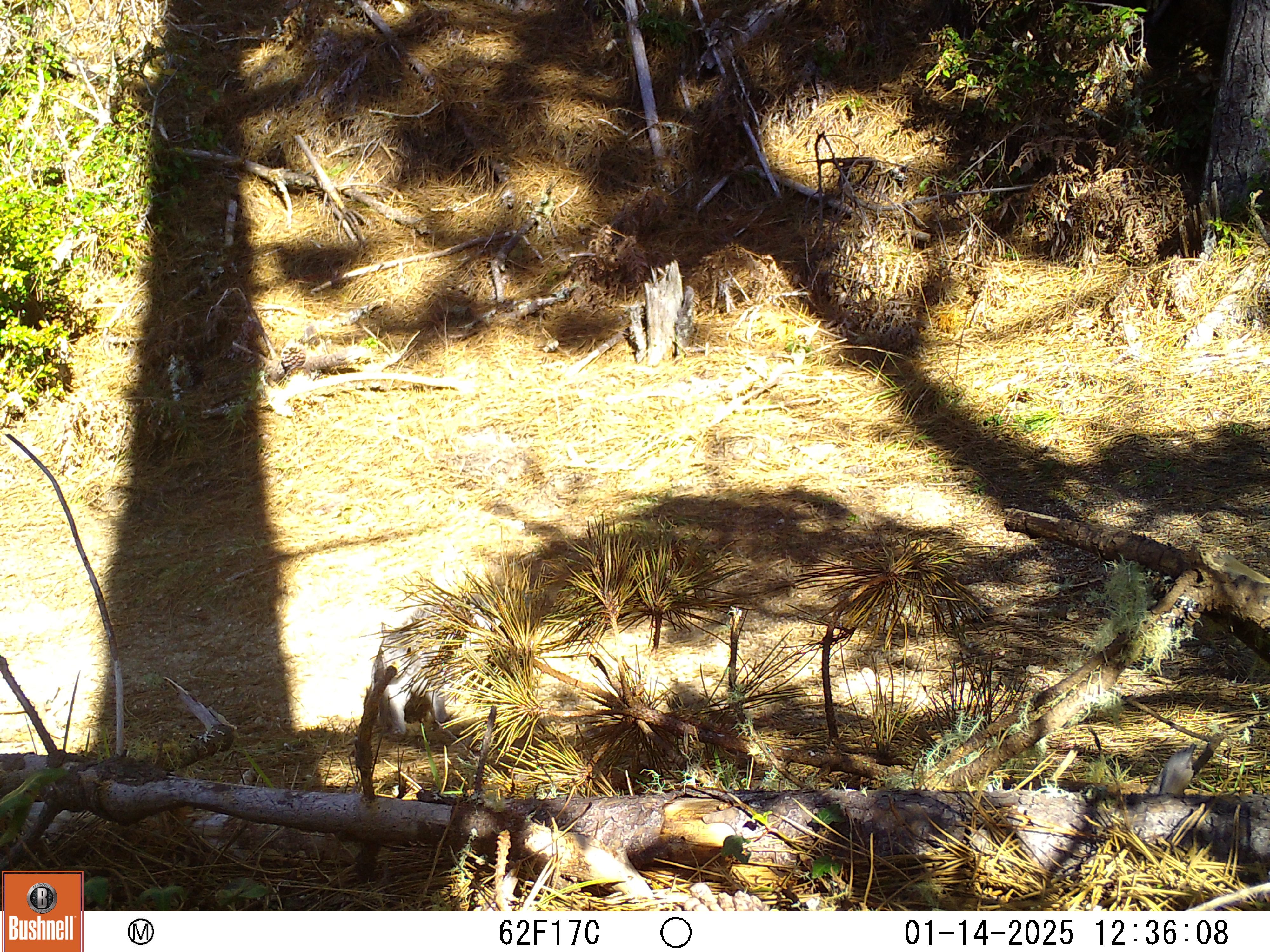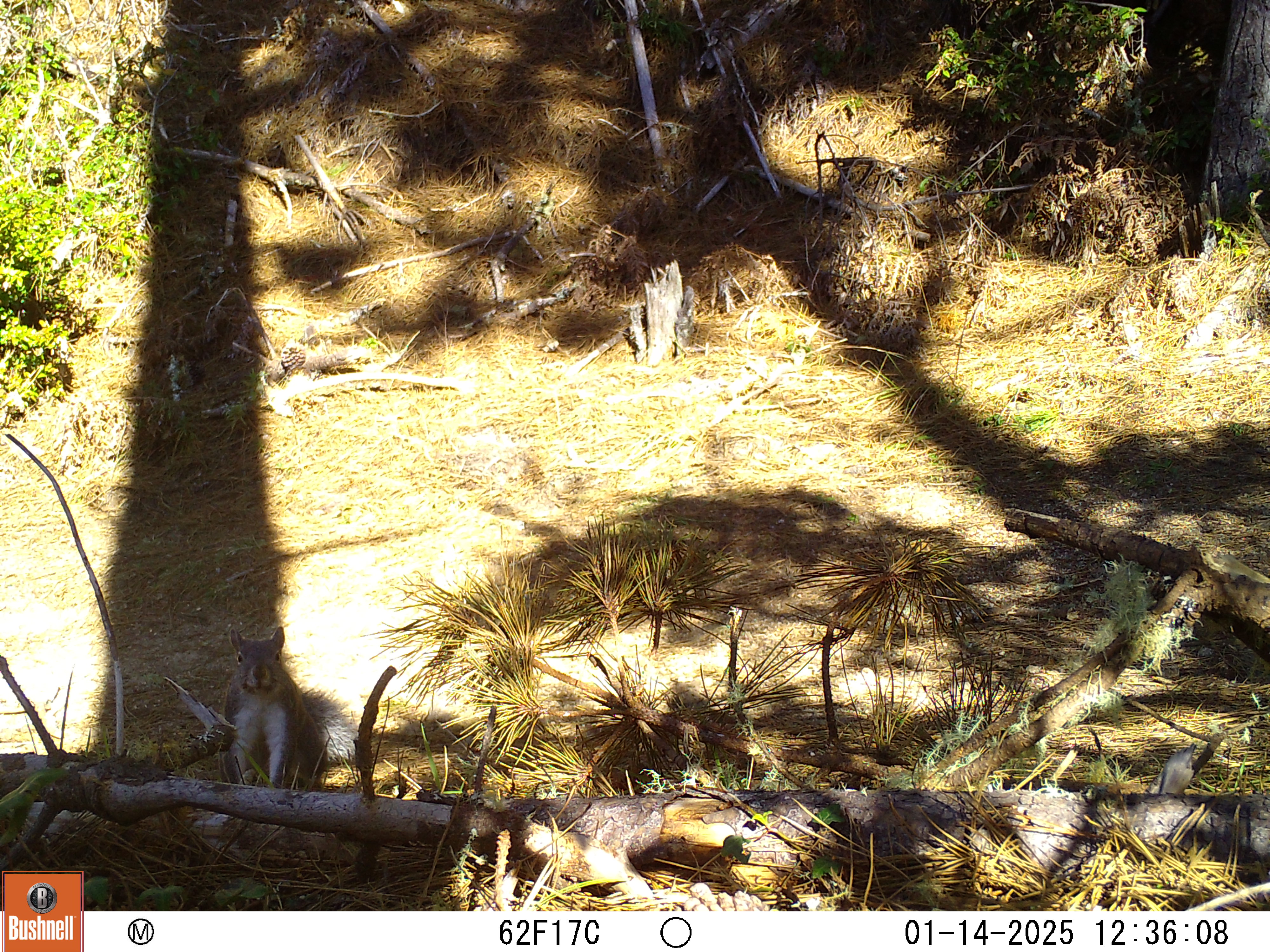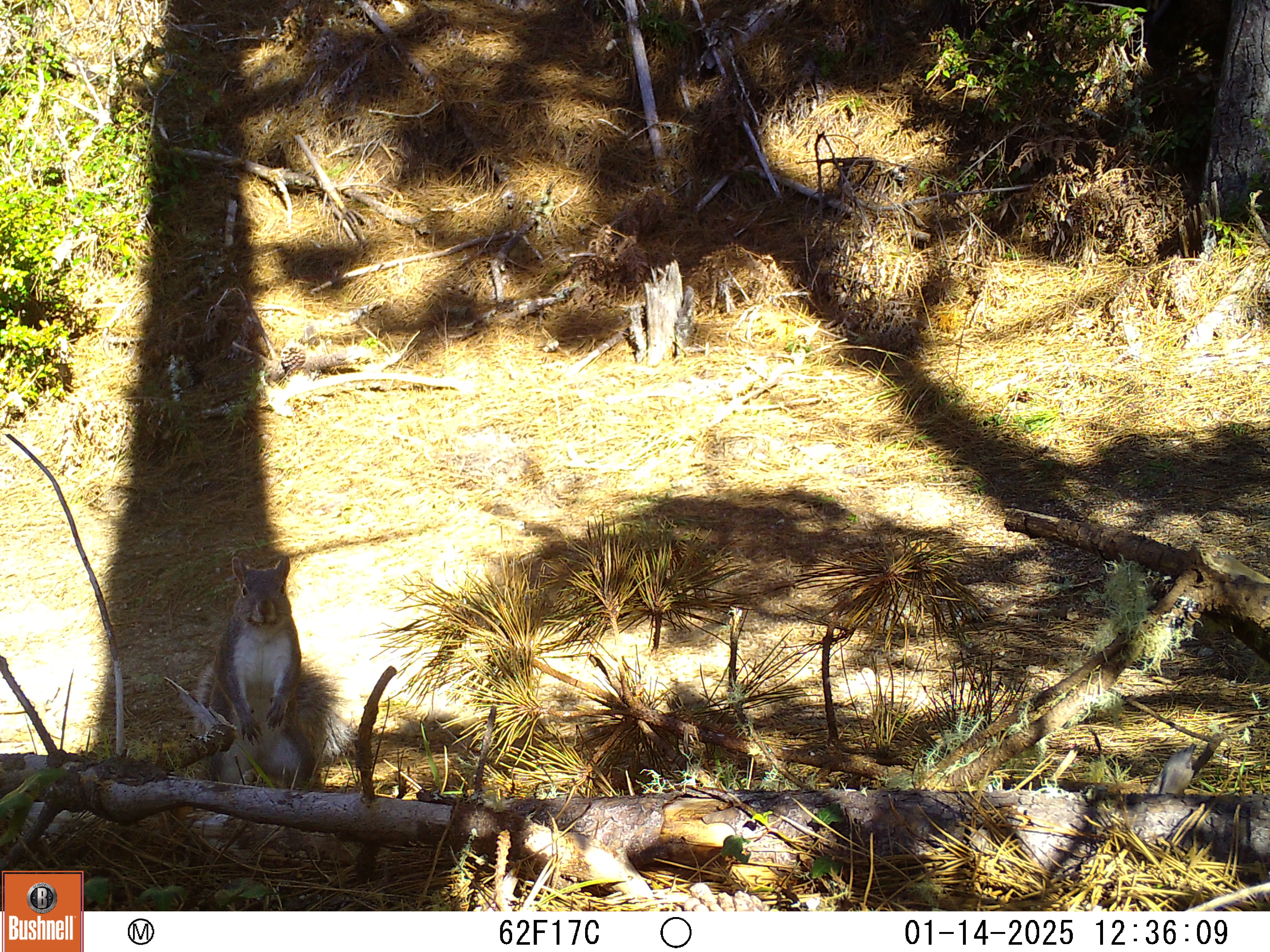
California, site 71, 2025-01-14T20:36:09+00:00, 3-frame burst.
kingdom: Animalia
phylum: Chordata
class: Mammalia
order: Rodentia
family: Sciuridae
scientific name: Sciuridae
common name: squirrel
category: unknown squirrel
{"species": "unknown squirrel (squirrel) (Sciuridae)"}